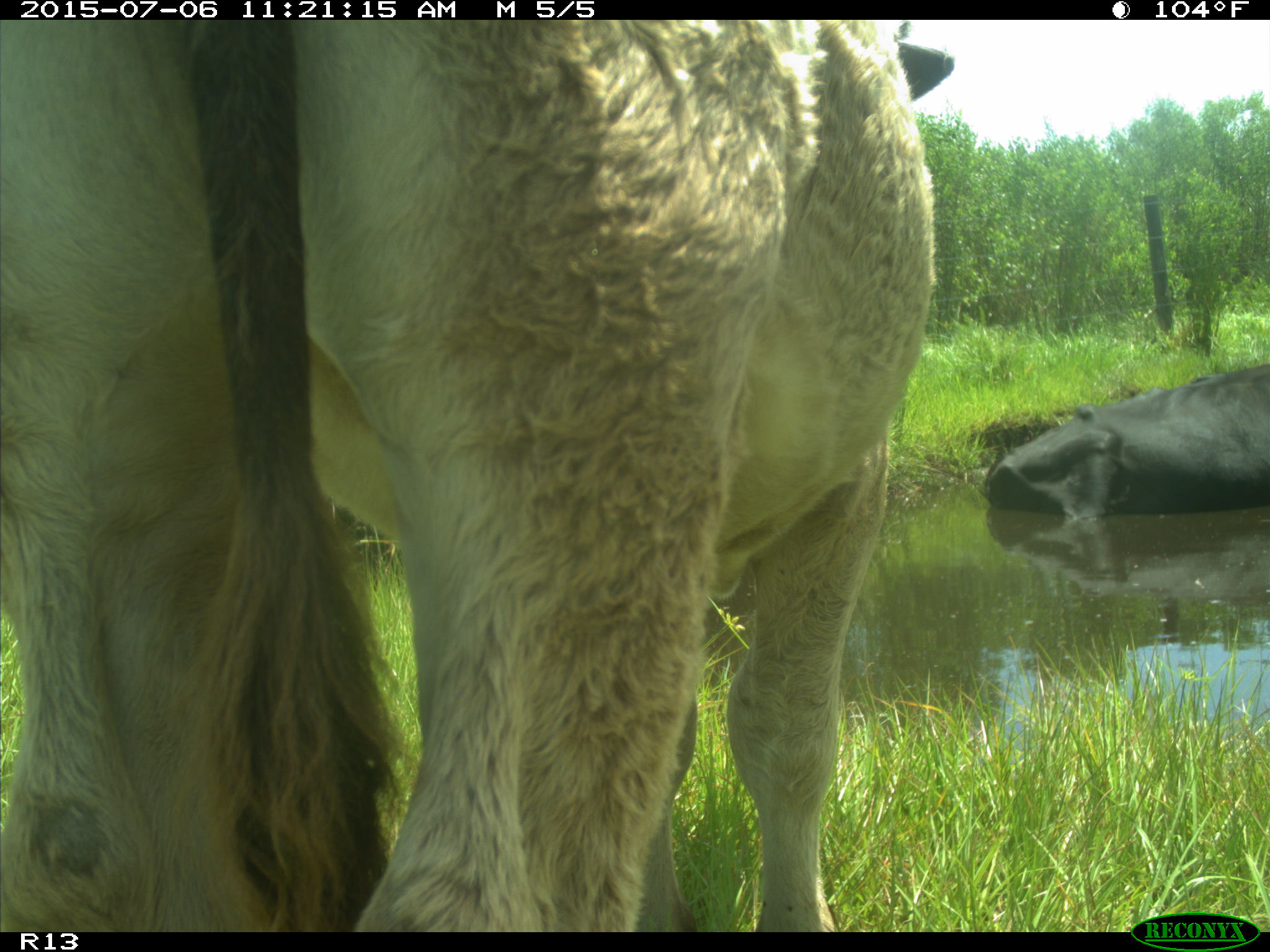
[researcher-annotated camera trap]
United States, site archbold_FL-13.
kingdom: Animalia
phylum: Chordata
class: Mammalia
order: Artiodactyla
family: Bovidae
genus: Bos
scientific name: Bos taurus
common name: domestic cow